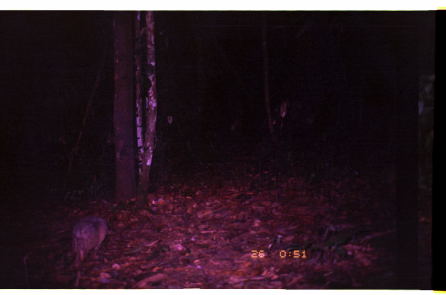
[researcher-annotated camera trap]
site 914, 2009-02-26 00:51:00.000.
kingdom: Animalia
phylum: Chordata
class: Mammalia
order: Cingulata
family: Dasypodidae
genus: Dasypus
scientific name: Dasypus novemcinctus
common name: nine-banded armadillo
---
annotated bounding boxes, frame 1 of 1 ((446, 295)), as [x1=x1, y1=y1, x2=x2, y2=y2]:
dasypus novemcinctus: [x1=70, y1=214, x2=112, y2=268]